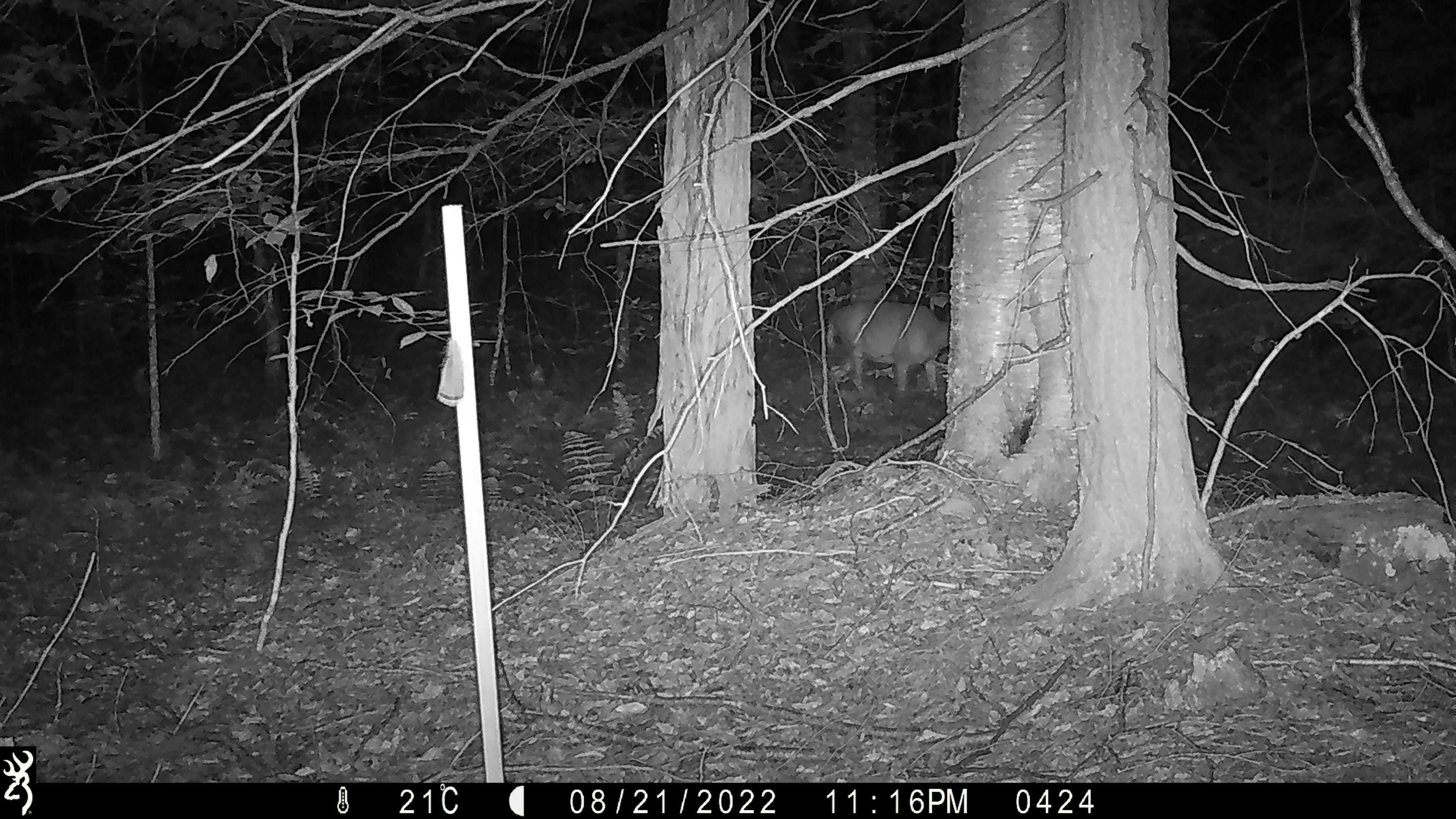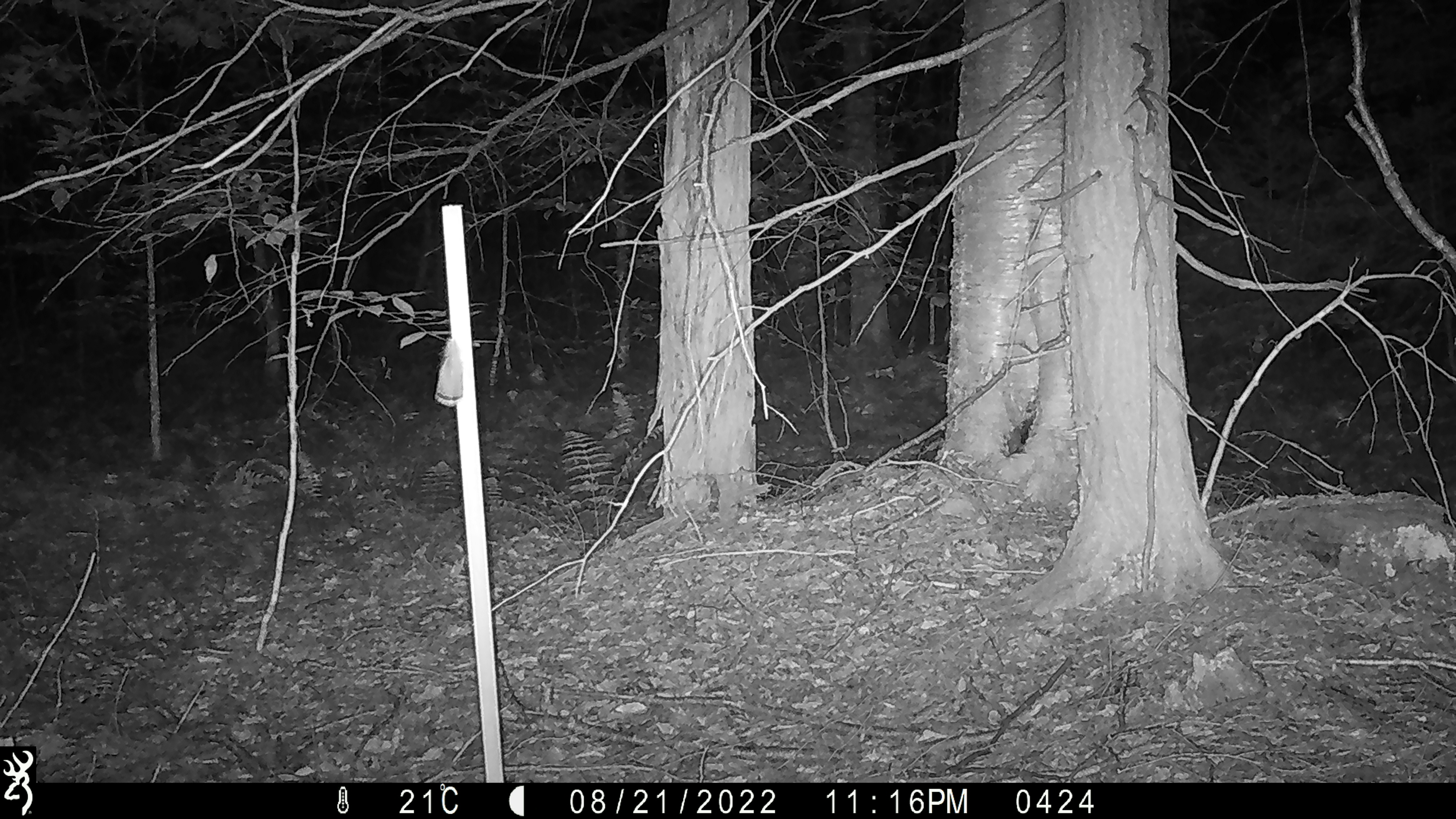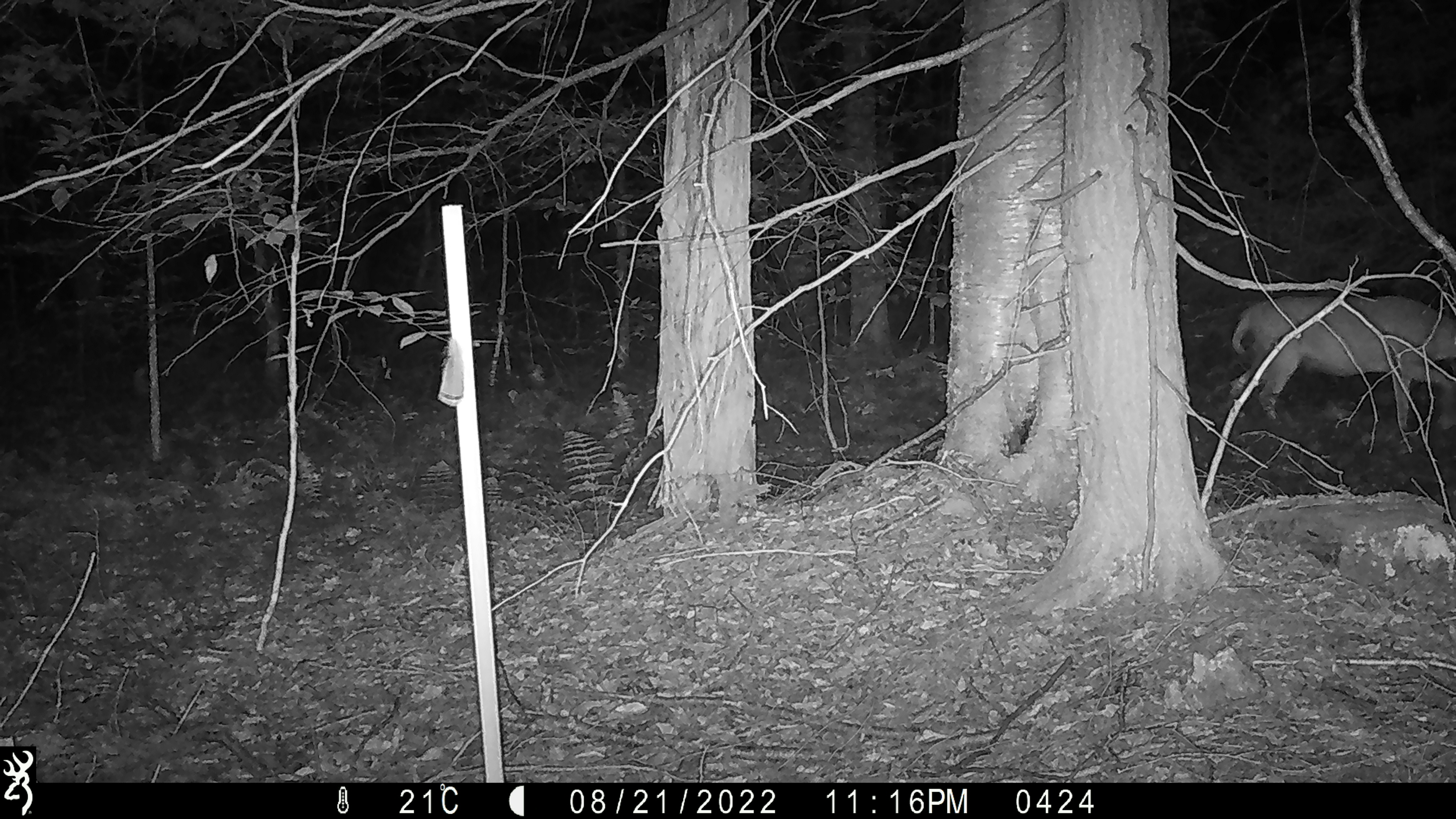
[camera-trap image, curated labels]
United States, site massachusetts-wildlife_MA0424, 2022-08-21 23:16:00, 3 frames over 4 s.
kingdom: Animalia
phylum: Chordata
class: Mammalia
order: Artiodactyla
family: Cervidae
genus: Odocoileus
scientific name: Odocoileus virginianus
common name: white-tailed deer